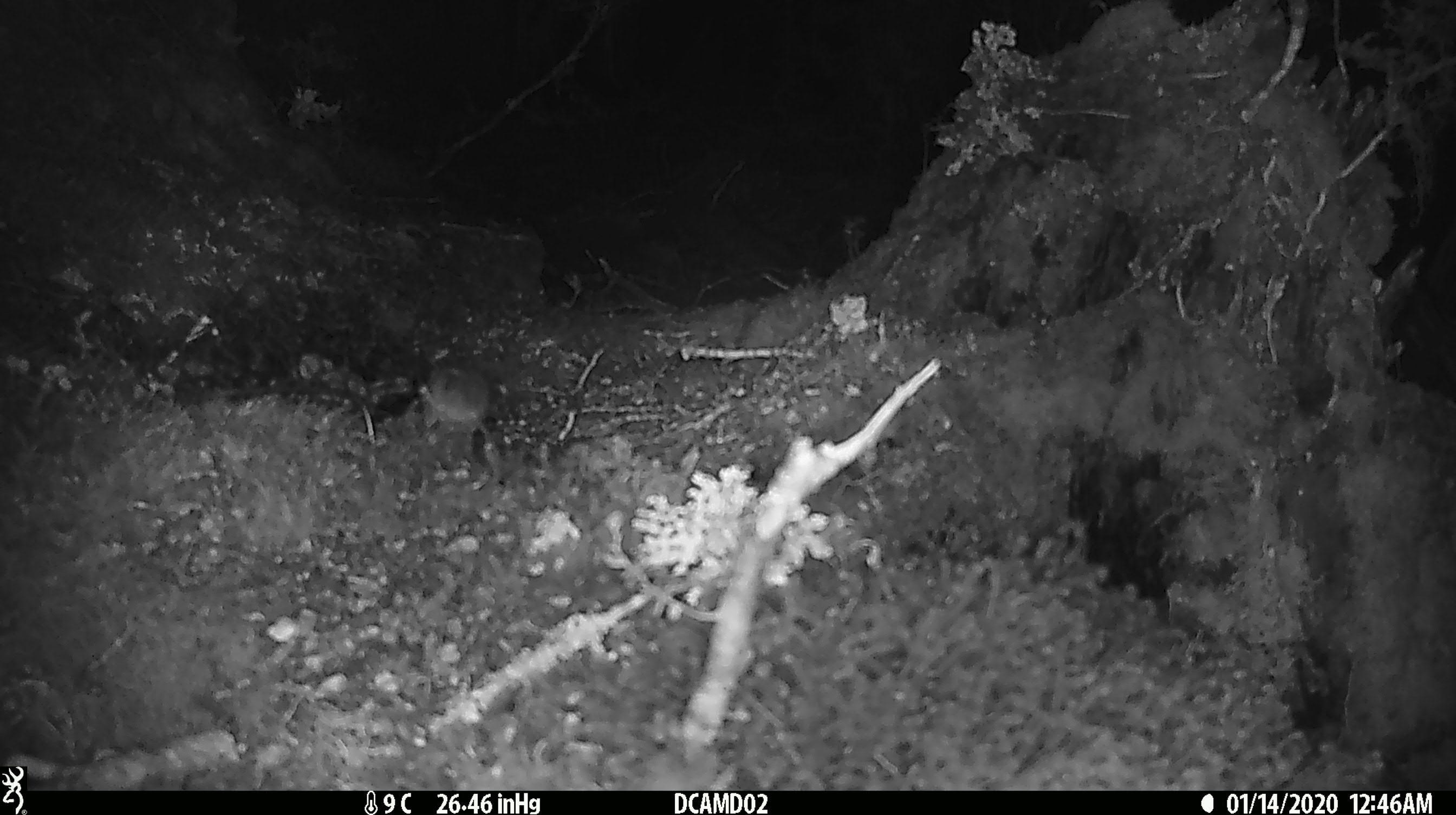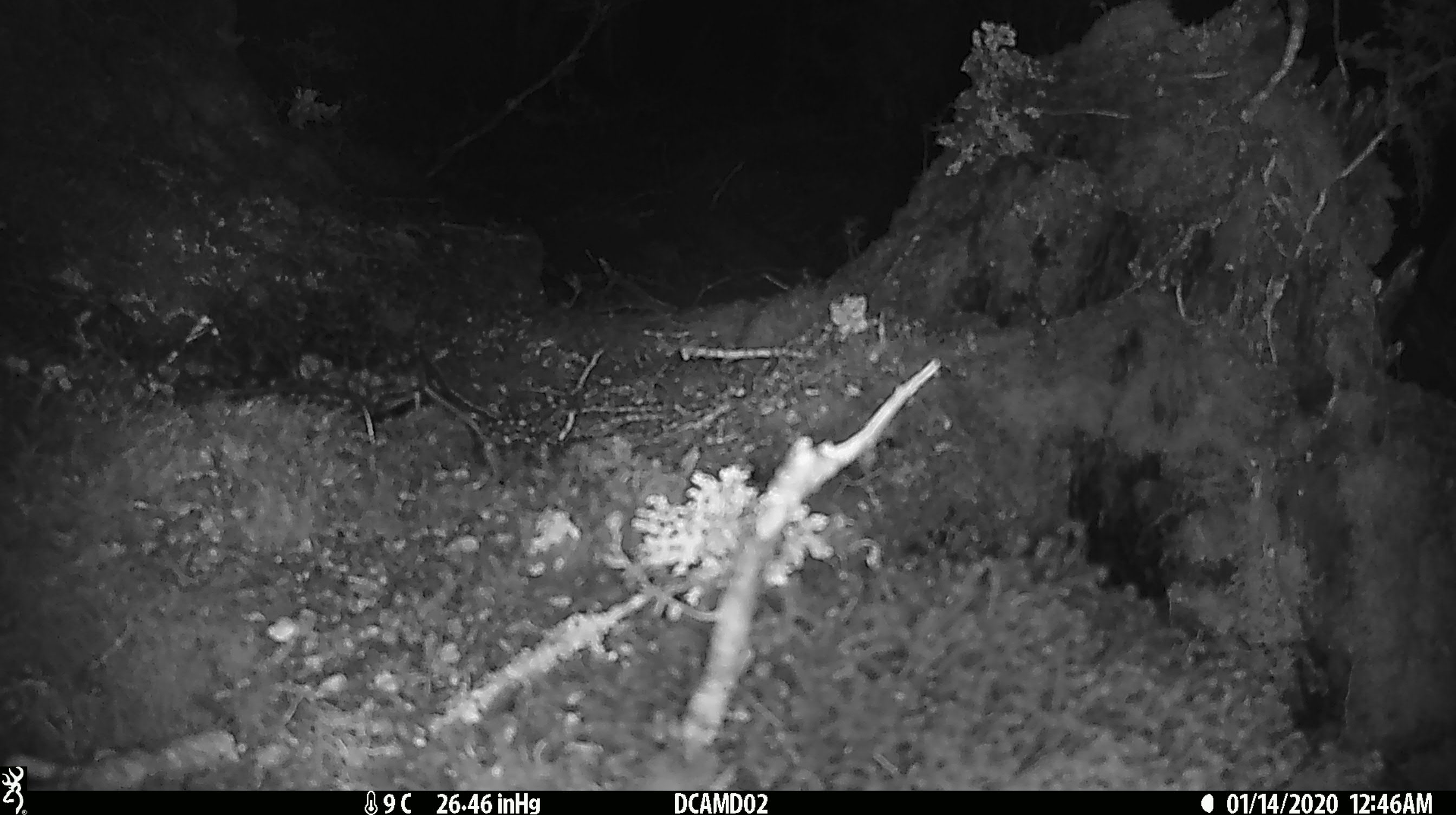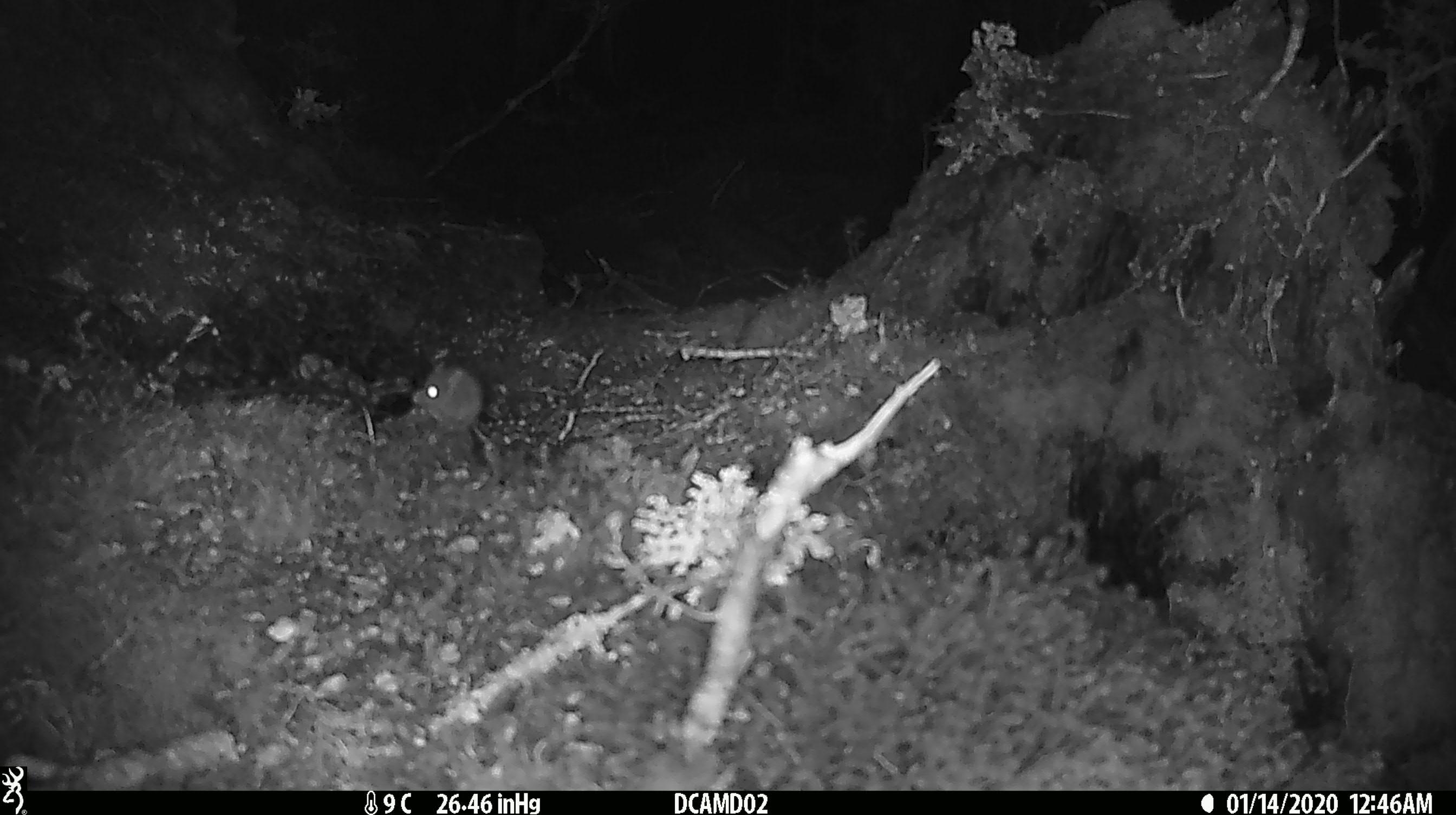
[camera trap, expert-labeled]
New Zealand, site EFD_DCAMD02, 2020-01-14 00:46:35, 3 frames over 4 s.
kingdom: Animalia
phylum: Chordata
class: Mammalia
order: Rodentia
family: Muridae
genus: Mus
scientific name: Mus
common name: mouse